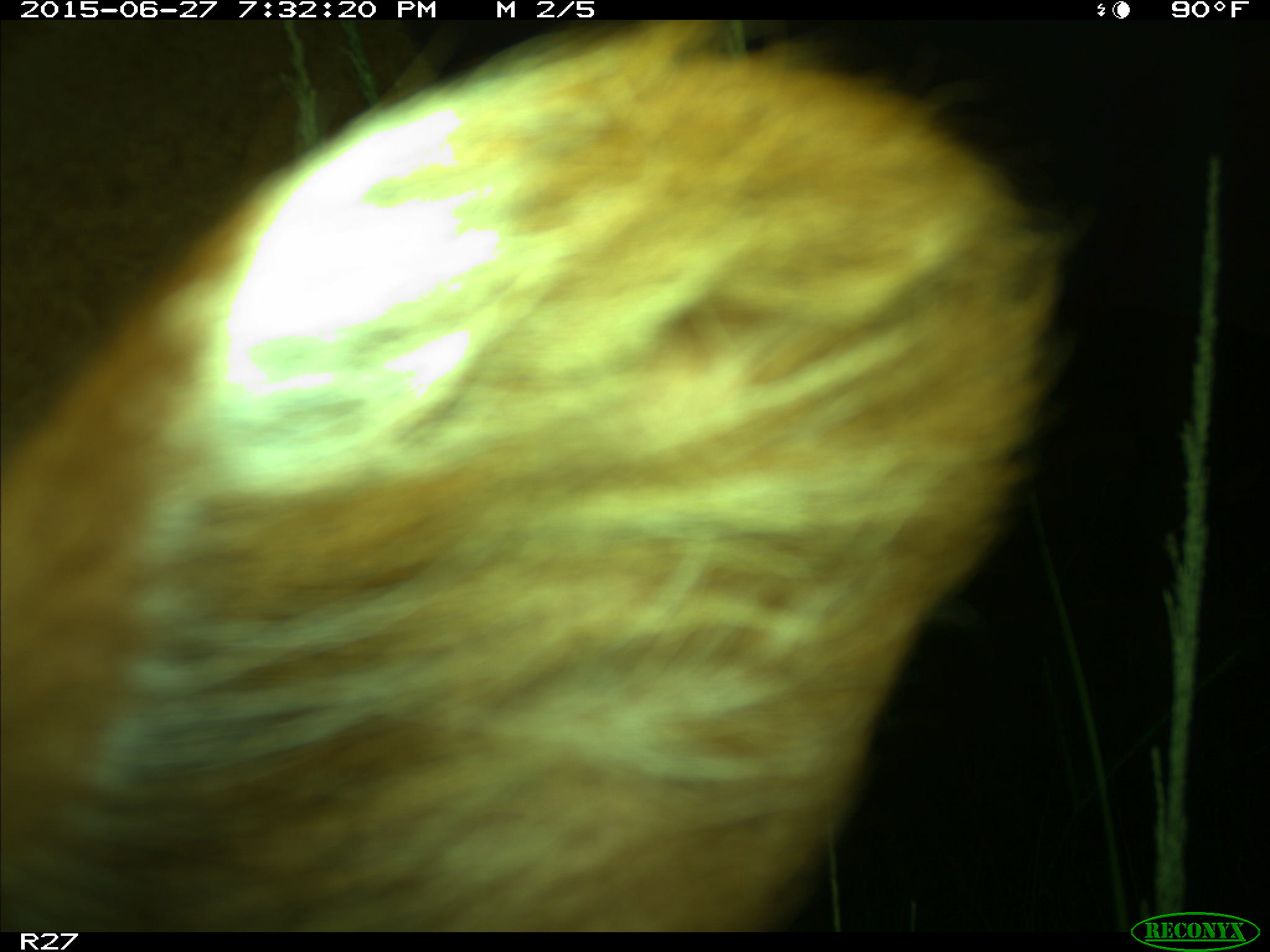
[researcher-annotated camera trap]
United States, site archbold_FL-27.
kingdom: Animalia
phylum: Chordata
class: Mammalia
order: Artiodactyla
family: Bovidae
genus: Bos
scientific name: Bos taurus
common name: domestic cow